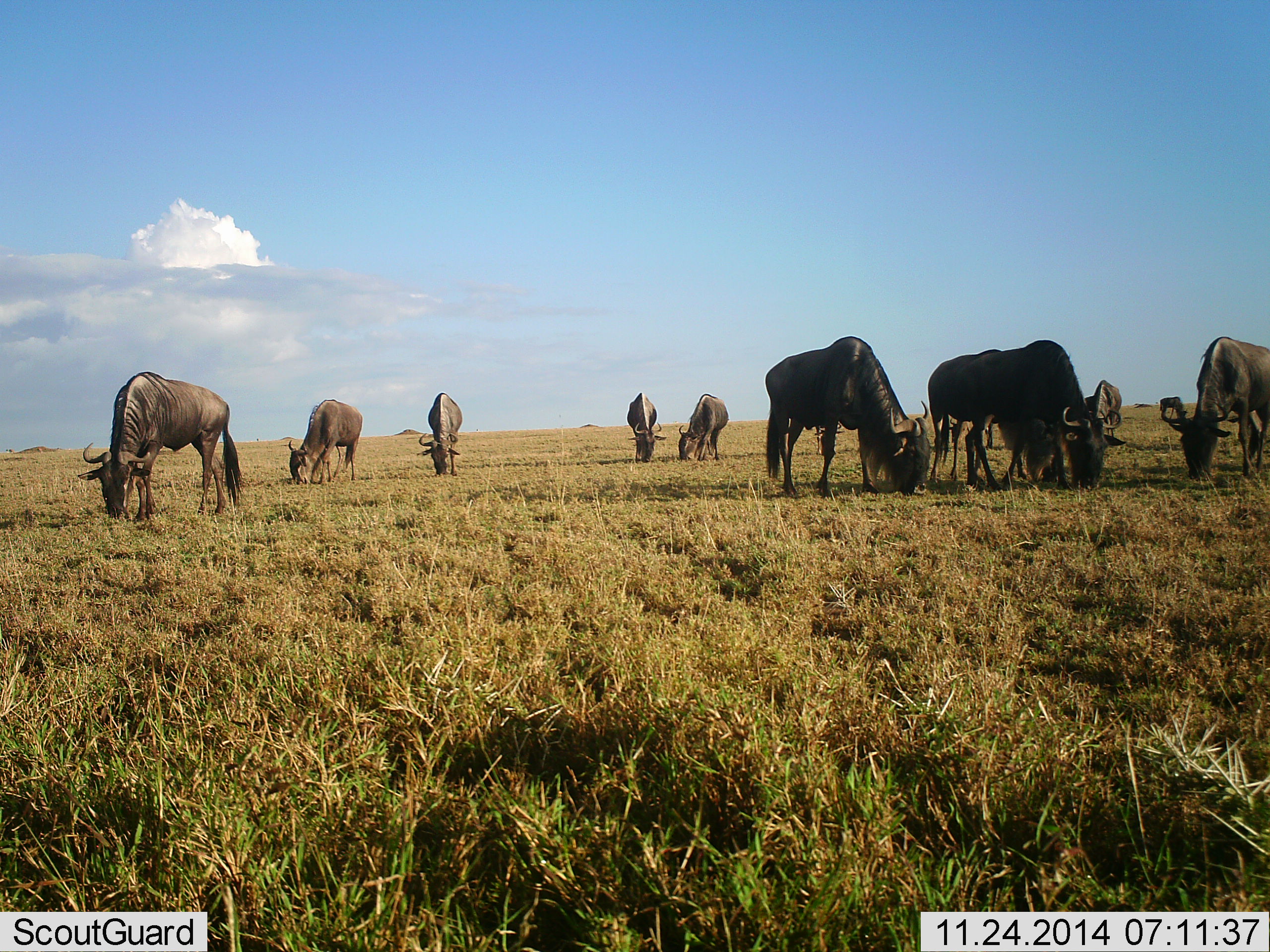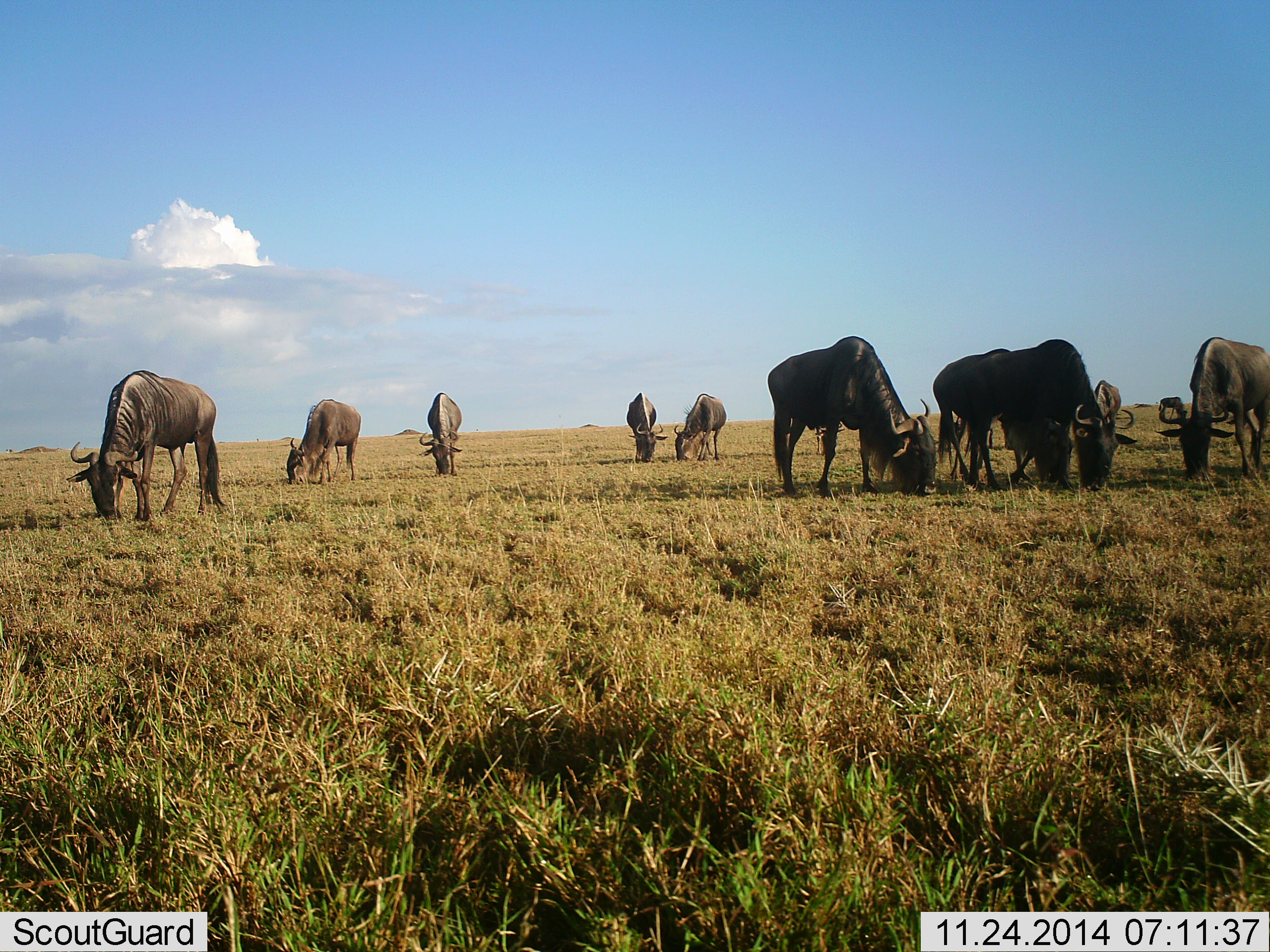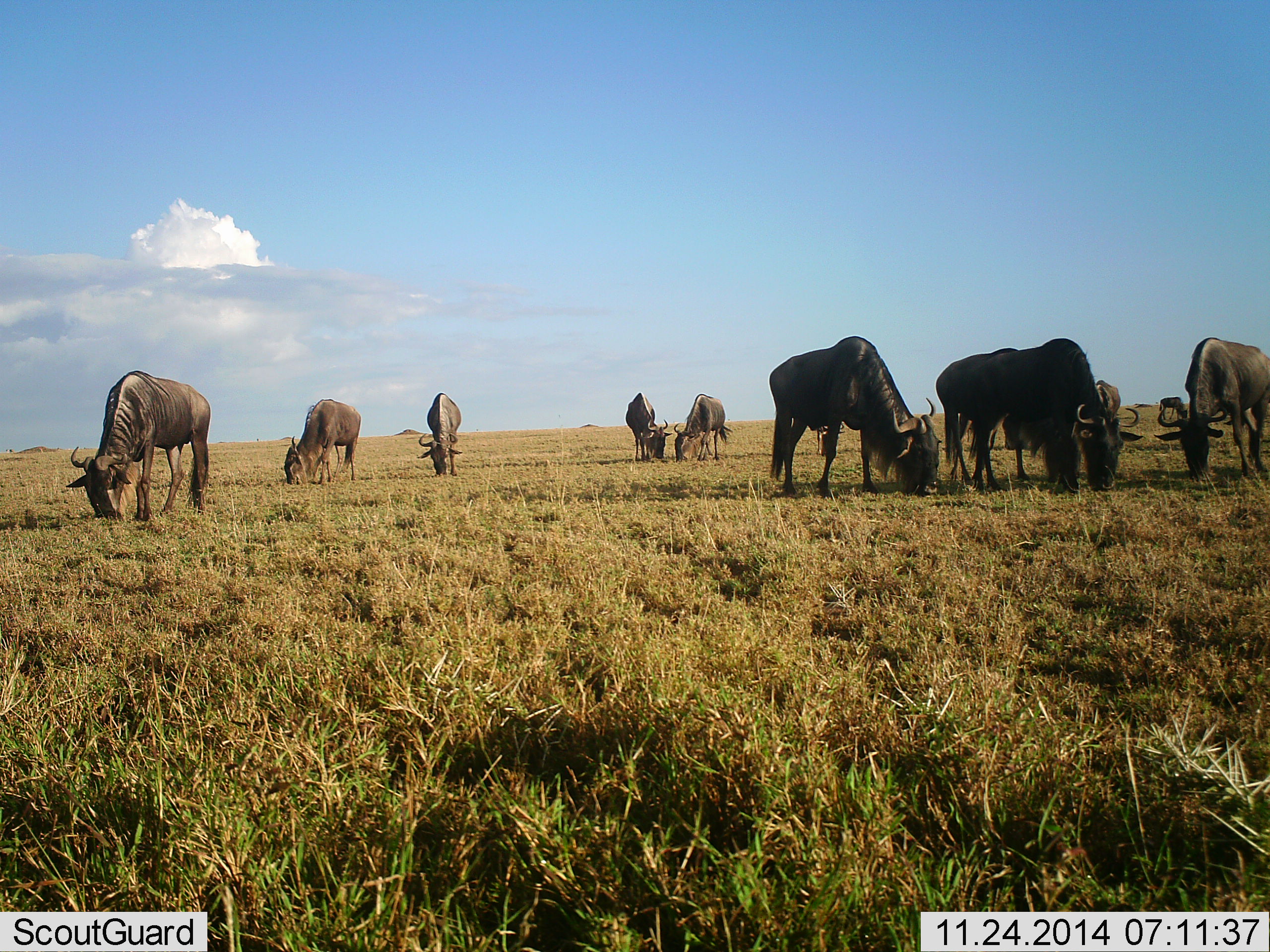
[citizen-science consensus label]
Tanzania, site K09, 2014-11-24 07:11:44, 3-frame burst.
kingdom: Animalia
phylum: Chordata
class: Mammalia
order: Artiodactyla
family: Bovidae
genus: Connochaetes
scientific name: Connochaetes taurinus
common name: blue wildebeest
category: wildebeest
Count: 10.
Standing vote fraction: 20%.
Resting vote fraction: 0%.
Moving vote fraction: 0%.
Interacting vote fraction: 0%.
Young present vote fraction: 0%.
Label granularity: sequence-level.